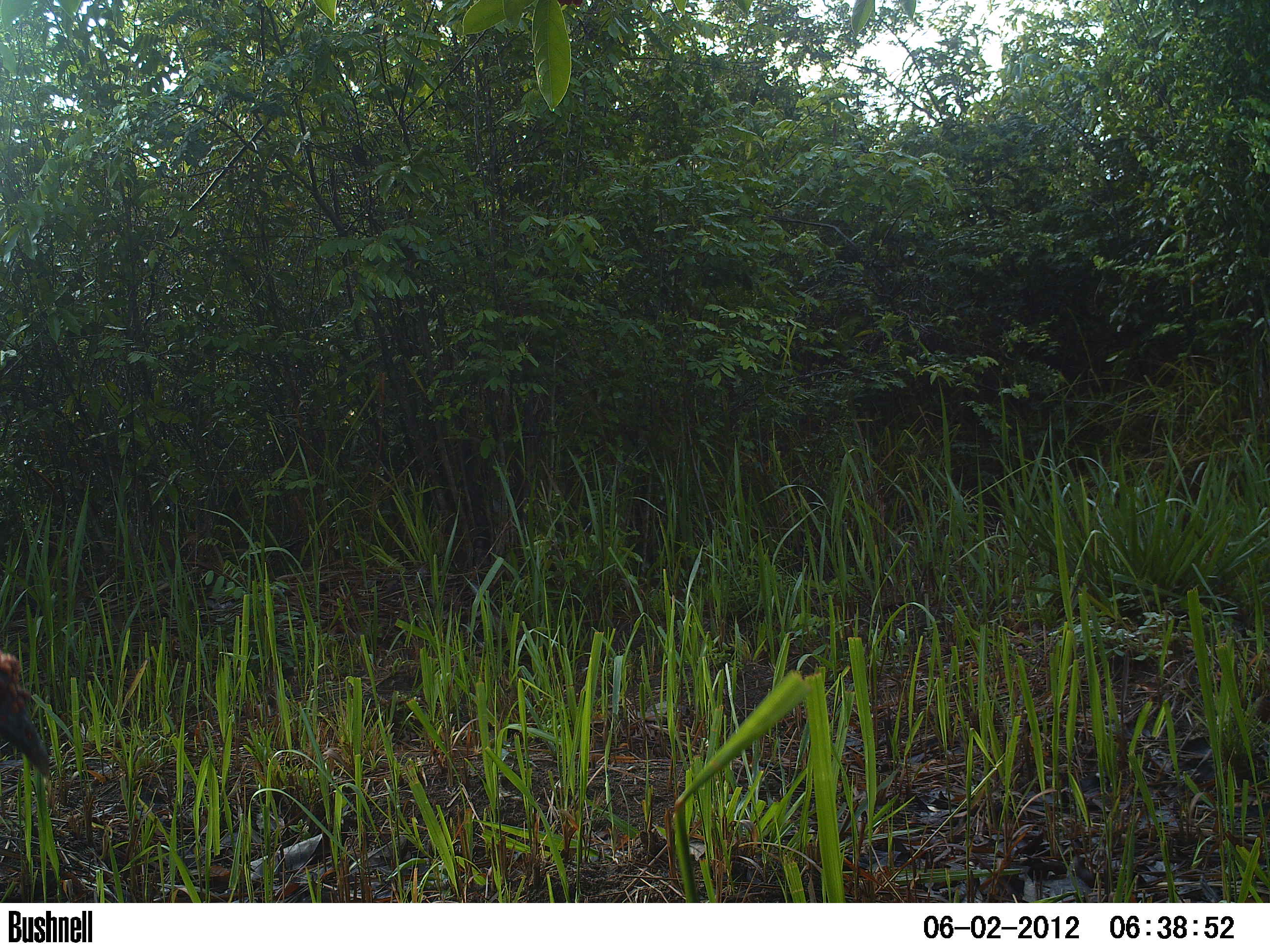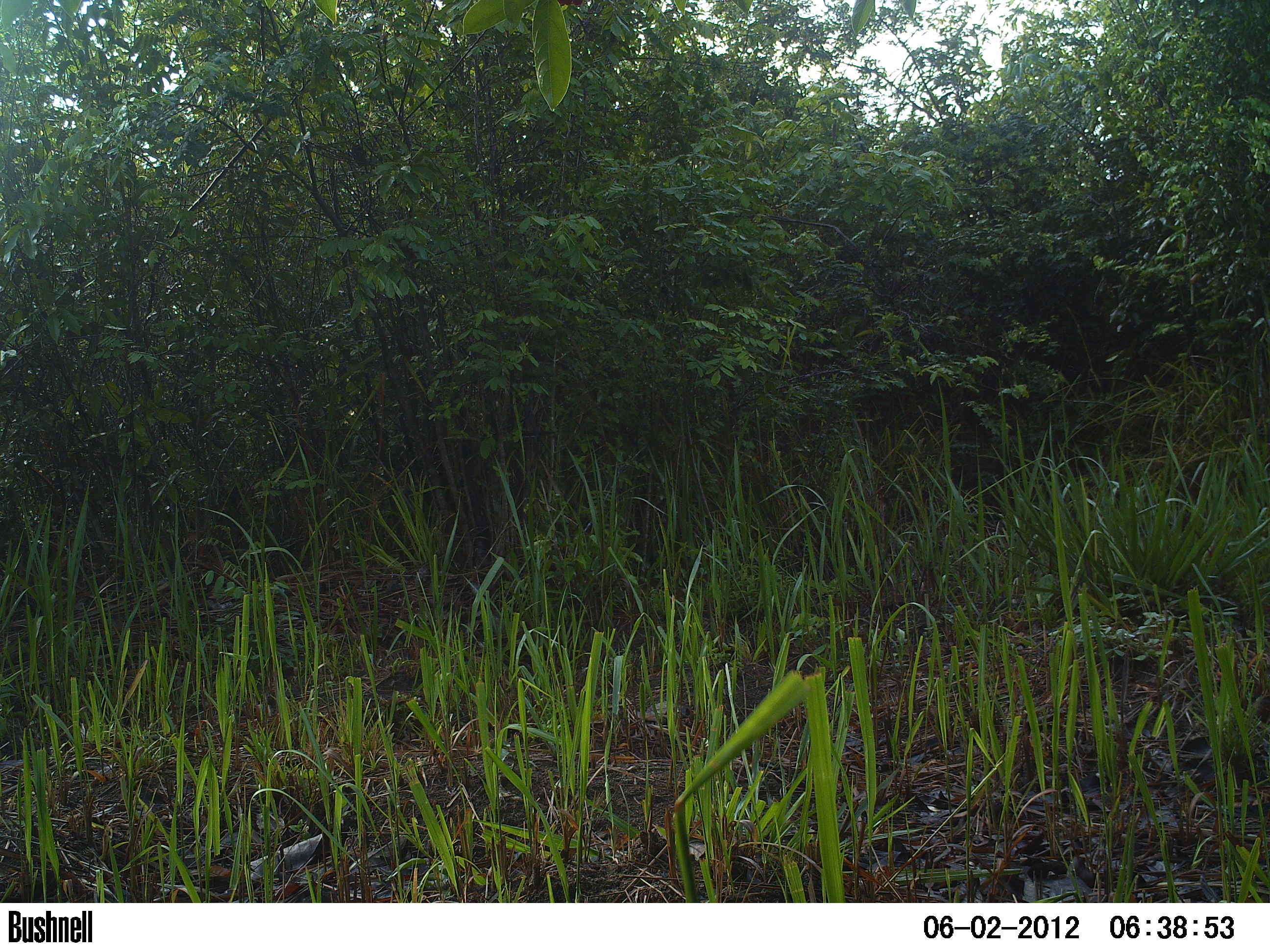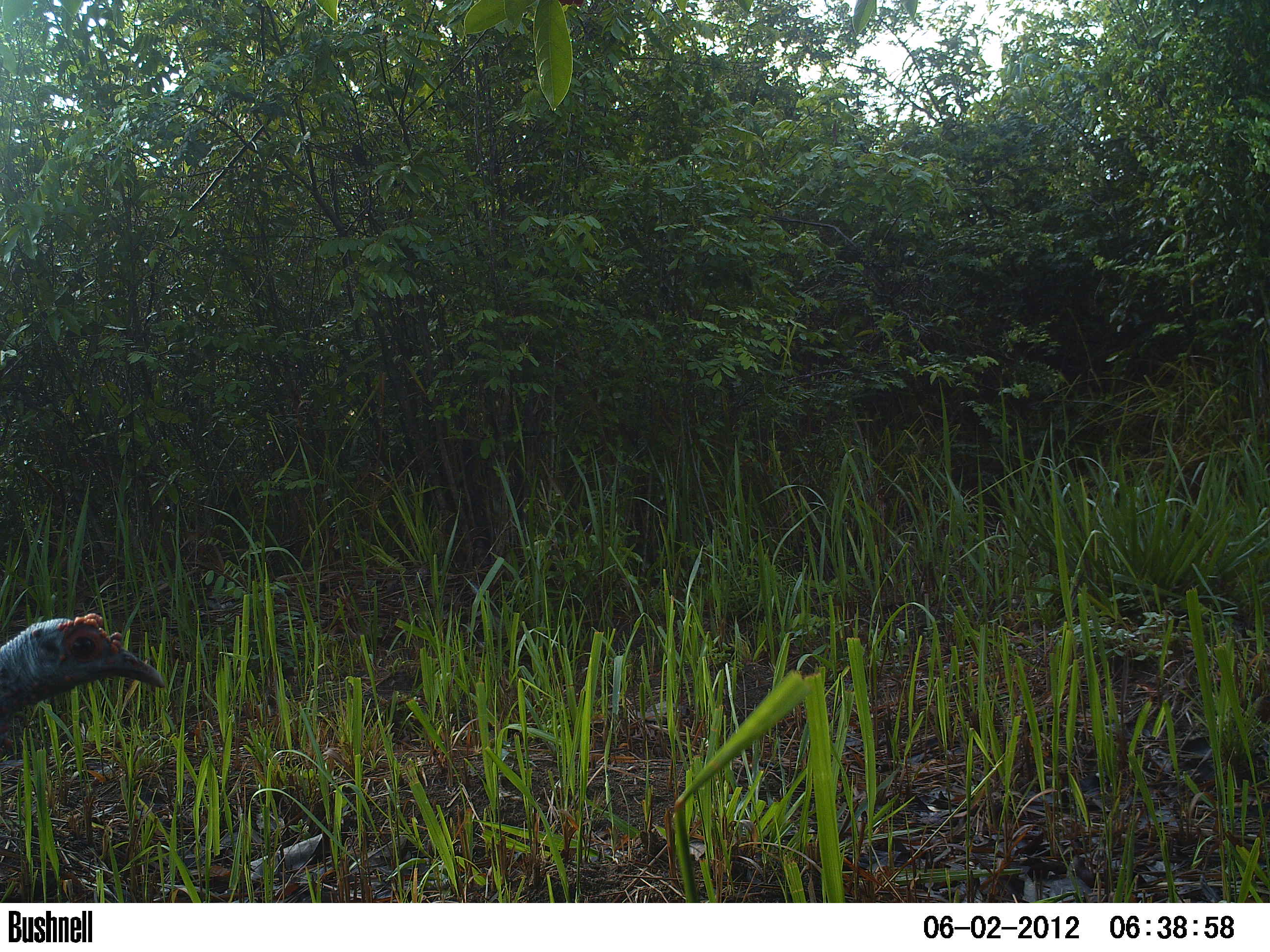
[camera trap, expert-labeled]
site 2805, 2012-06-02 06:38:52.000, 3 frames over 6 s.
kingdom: Animalia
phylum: Chordata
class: Aves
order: Galliformes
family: Phasianidae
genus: Meleagris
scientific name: Meleagris ocellata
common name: ocellated turkey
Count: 1.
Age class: adult.